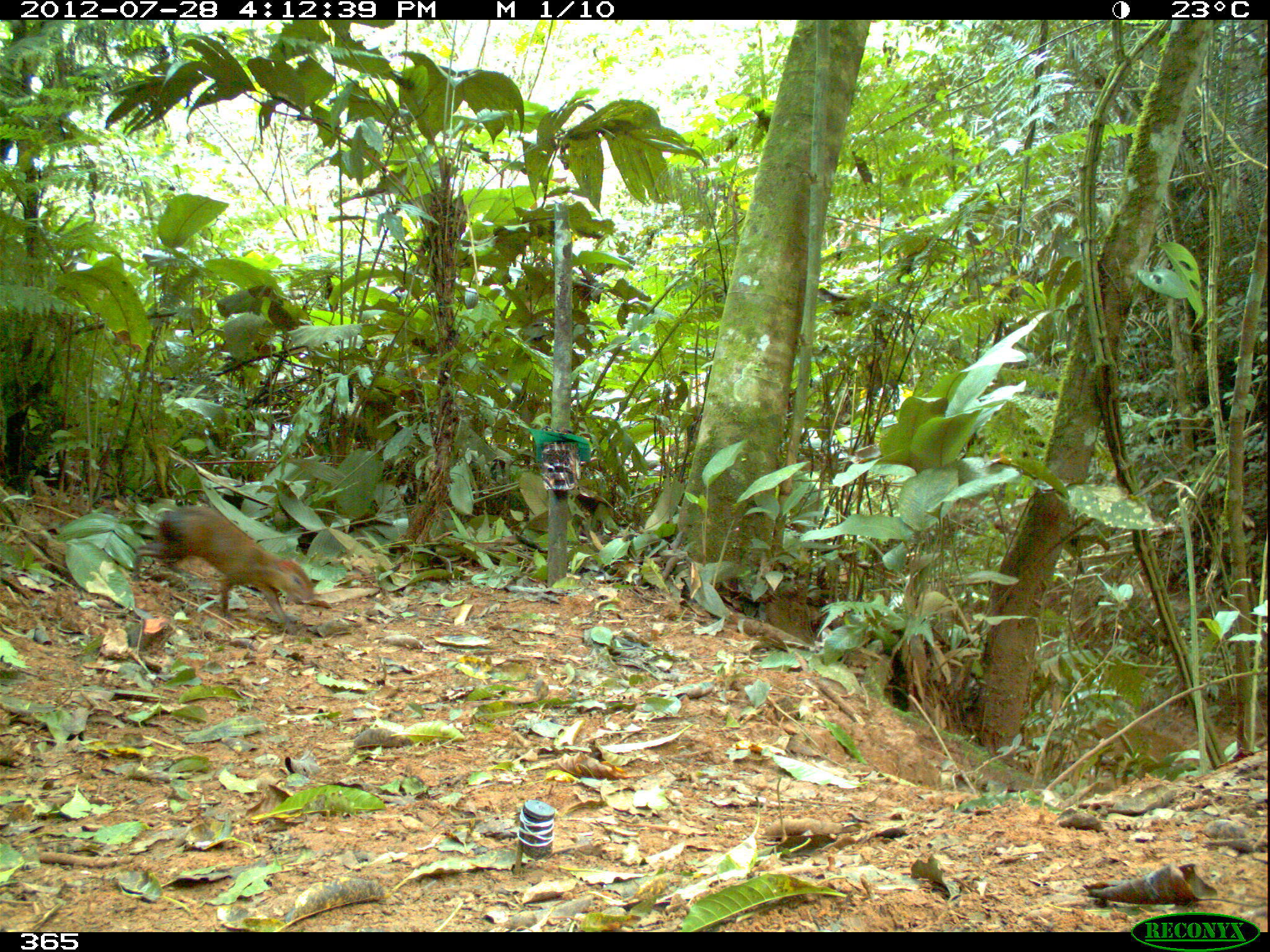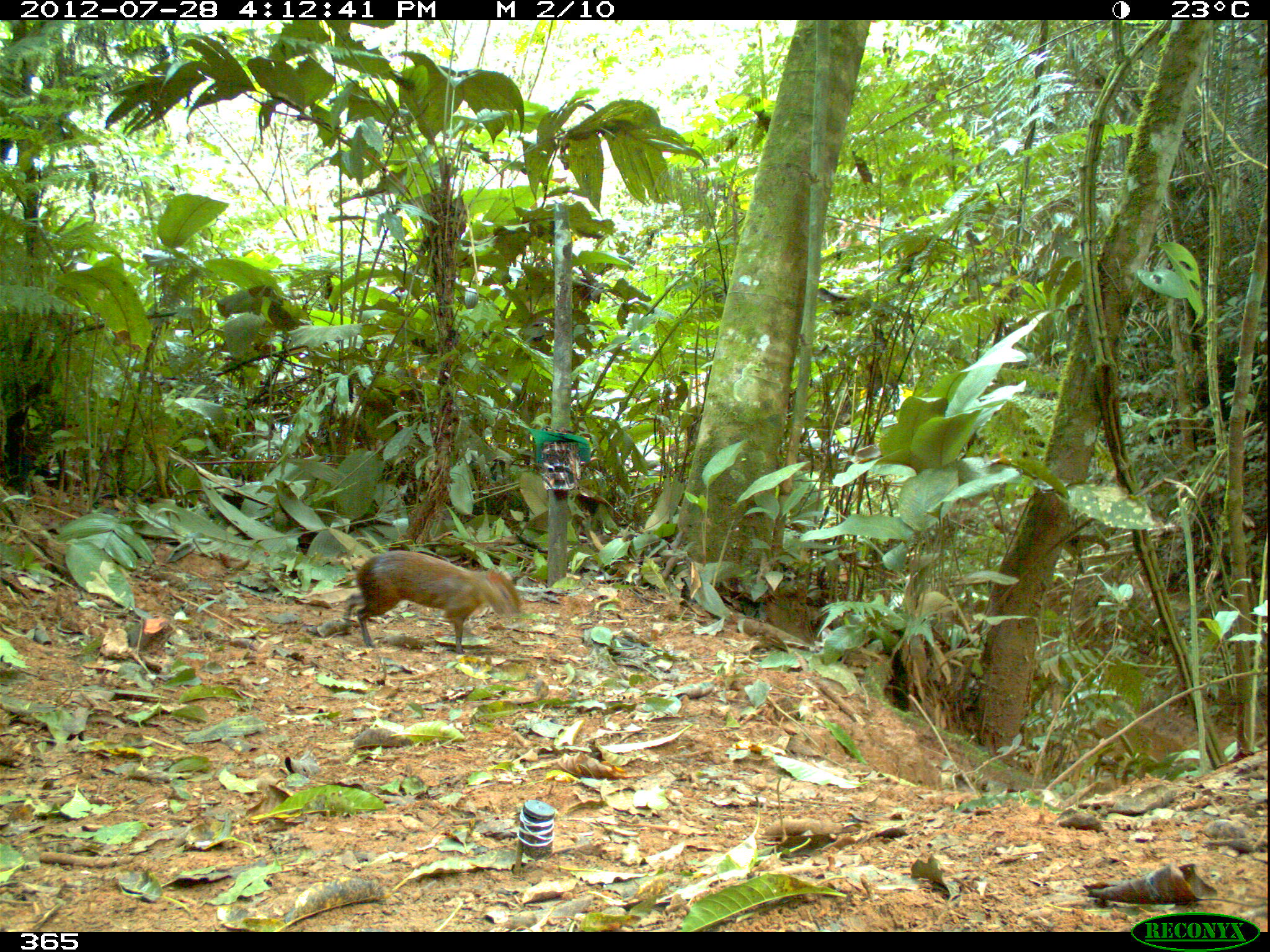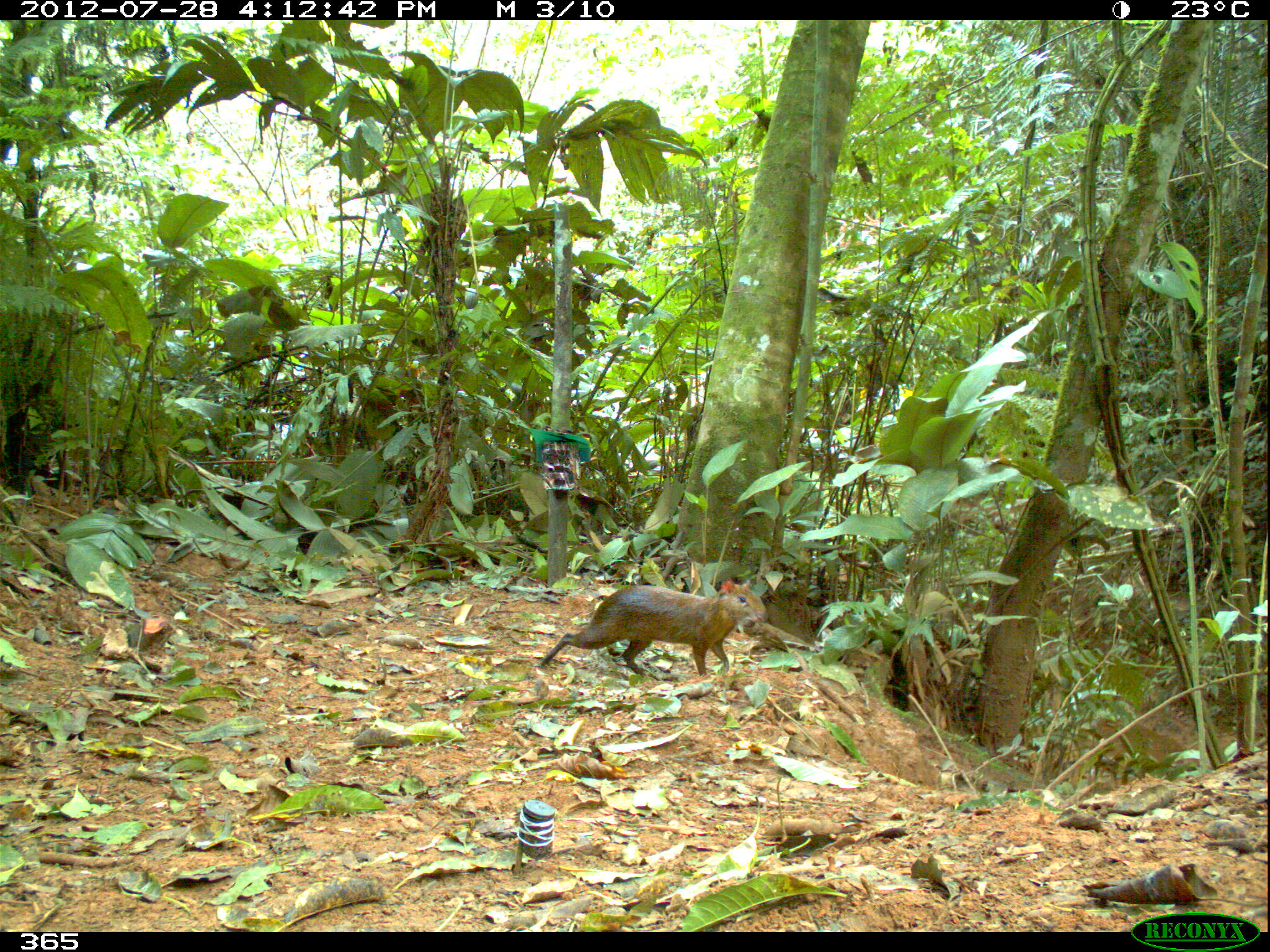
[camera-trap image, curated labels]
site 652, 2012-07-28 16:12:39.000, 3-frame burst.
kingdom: Animalia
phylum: Chordata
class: Mammalia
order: Rodentia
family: Dasyproctidae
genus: Dasyprocta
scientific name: Dasyprocta punctata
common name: central american agouti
Dasyprocta punctata (central american agouti).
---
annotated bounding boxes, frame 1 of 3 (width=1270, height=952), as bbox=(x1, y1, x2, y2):
dasyprocta punctata: bbox=(130, 497, 317, 637)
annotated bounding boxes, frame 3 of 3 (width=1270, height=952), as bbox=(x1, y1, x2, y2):
dasyprocta punctata: bbox=(534, 579, 769, 680)